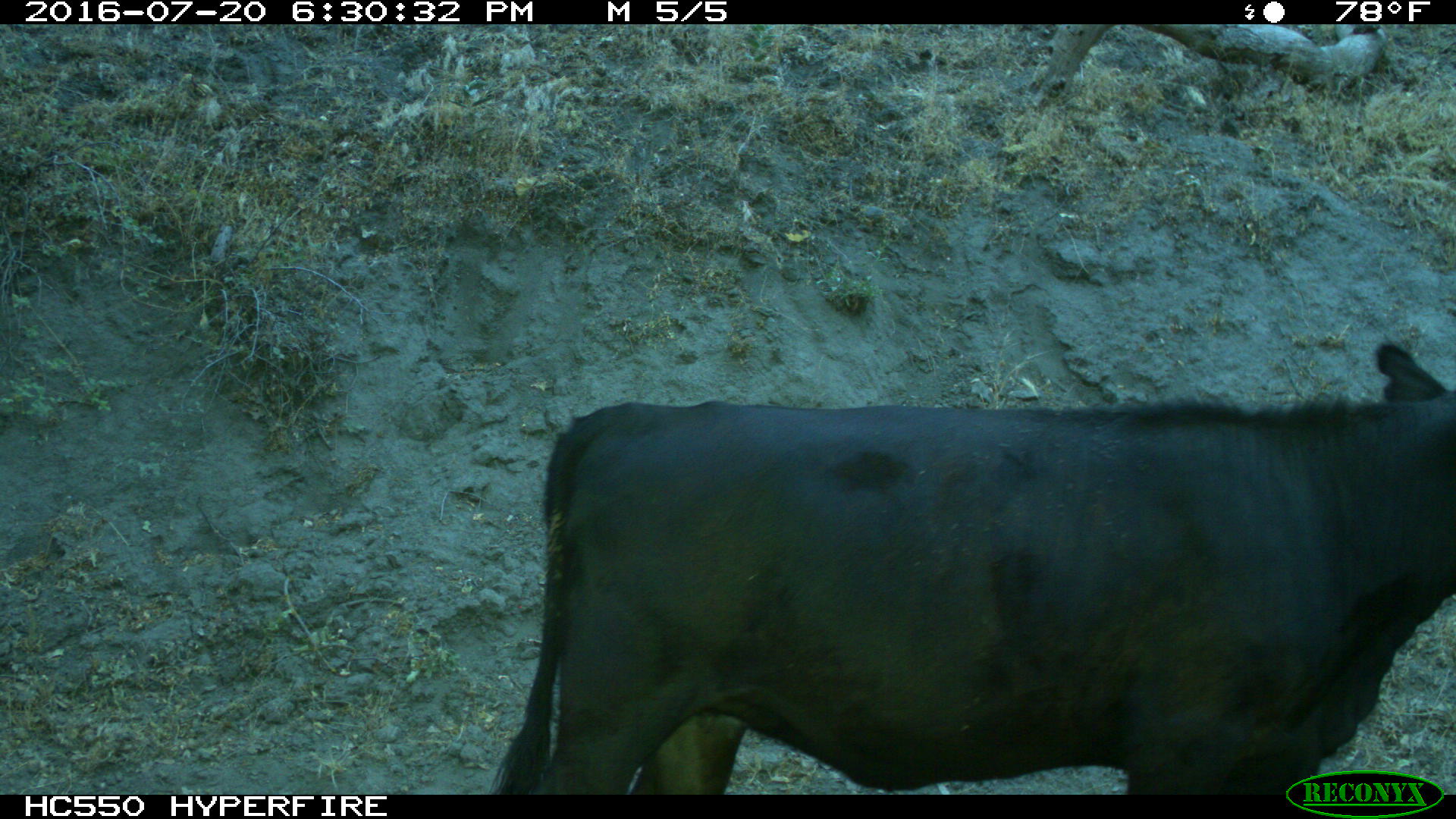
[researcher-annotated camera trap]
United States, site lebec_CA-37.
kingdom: Animalia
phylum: Chordata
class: Mammalia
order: Artiodactyla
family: Bovidae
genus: Bos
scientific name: Bos taurus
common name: domestic cow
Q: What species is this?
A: Bos taurus (domestic cow).